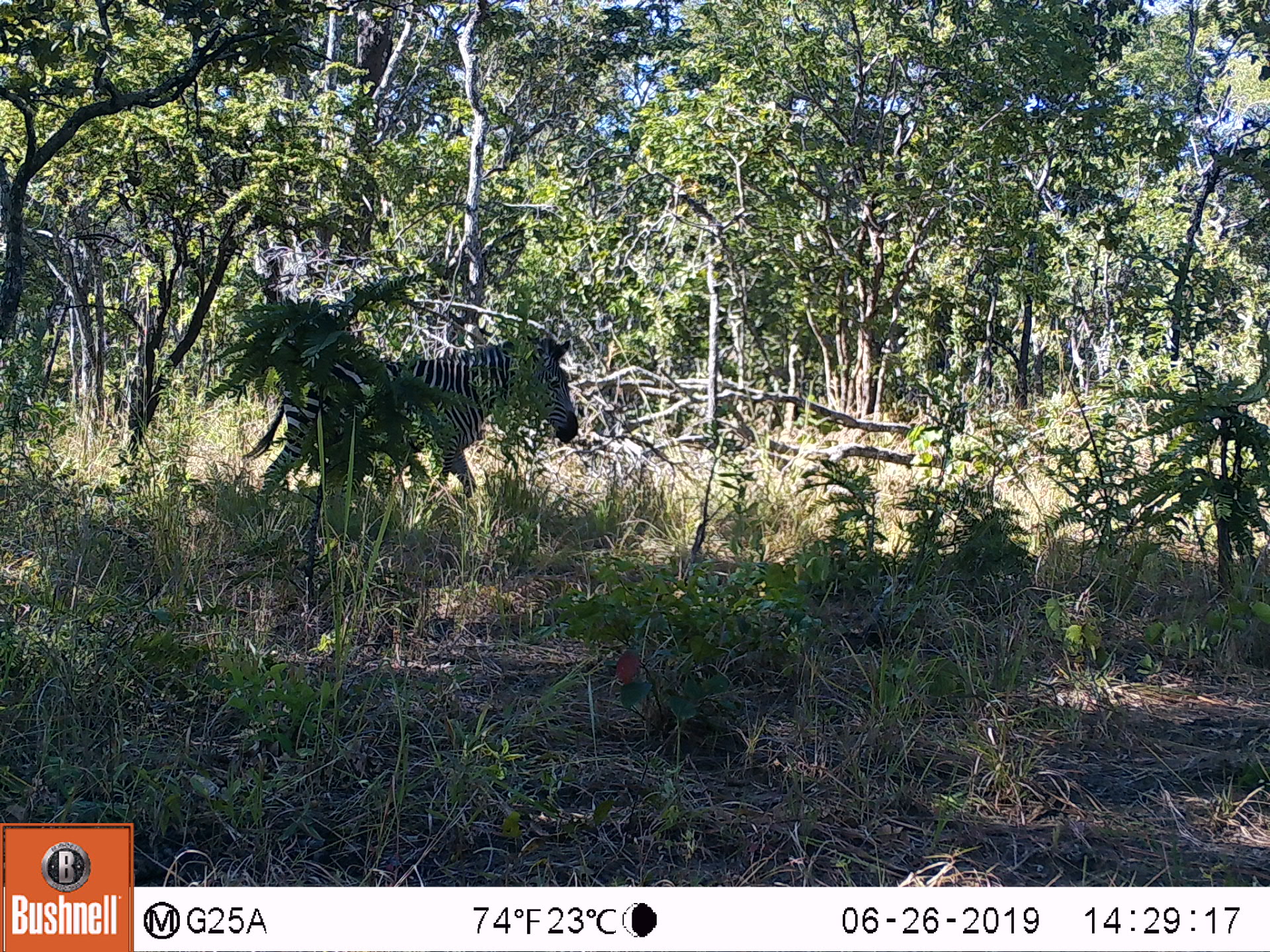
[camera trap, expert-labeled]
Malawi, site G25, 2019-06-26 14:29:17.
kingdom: Animalia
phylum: Chordata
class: Mammalia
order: Perissodactyla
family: Equidae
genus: Equus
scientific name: Equus quagga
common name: plains zebra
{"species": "plains zebra (Equus quagga)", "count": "1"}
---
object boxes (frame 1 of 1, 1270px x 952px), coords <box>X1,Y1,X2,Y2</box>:
plains zebra: <box>240,330,580,506</box>